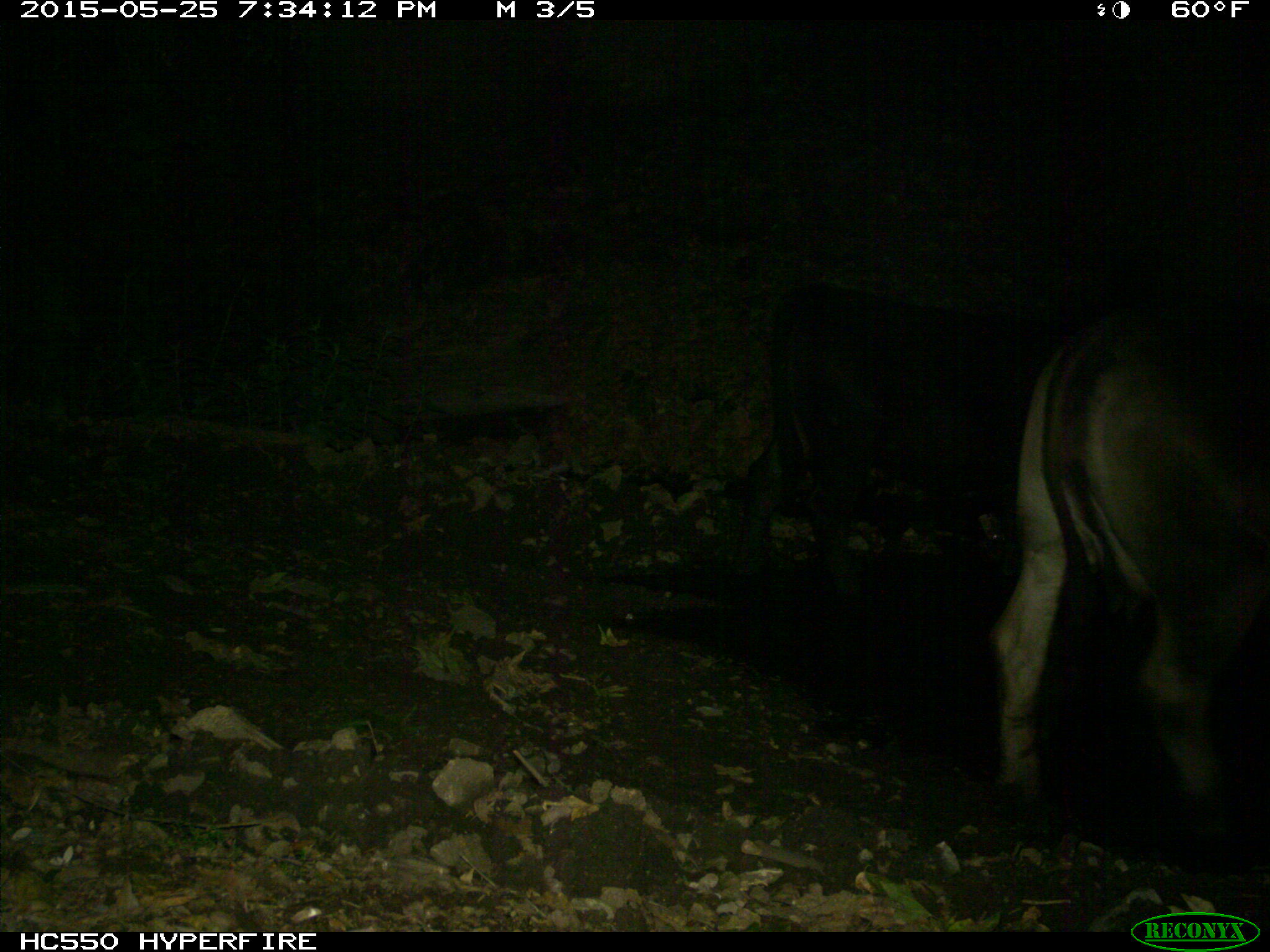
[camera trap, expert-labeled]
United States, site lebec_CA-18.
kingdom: Animalia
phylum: Chordata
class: Mammalia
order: Artiodactyla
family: Bovidae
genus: Bos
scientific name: Bos taurus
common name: domestic cow